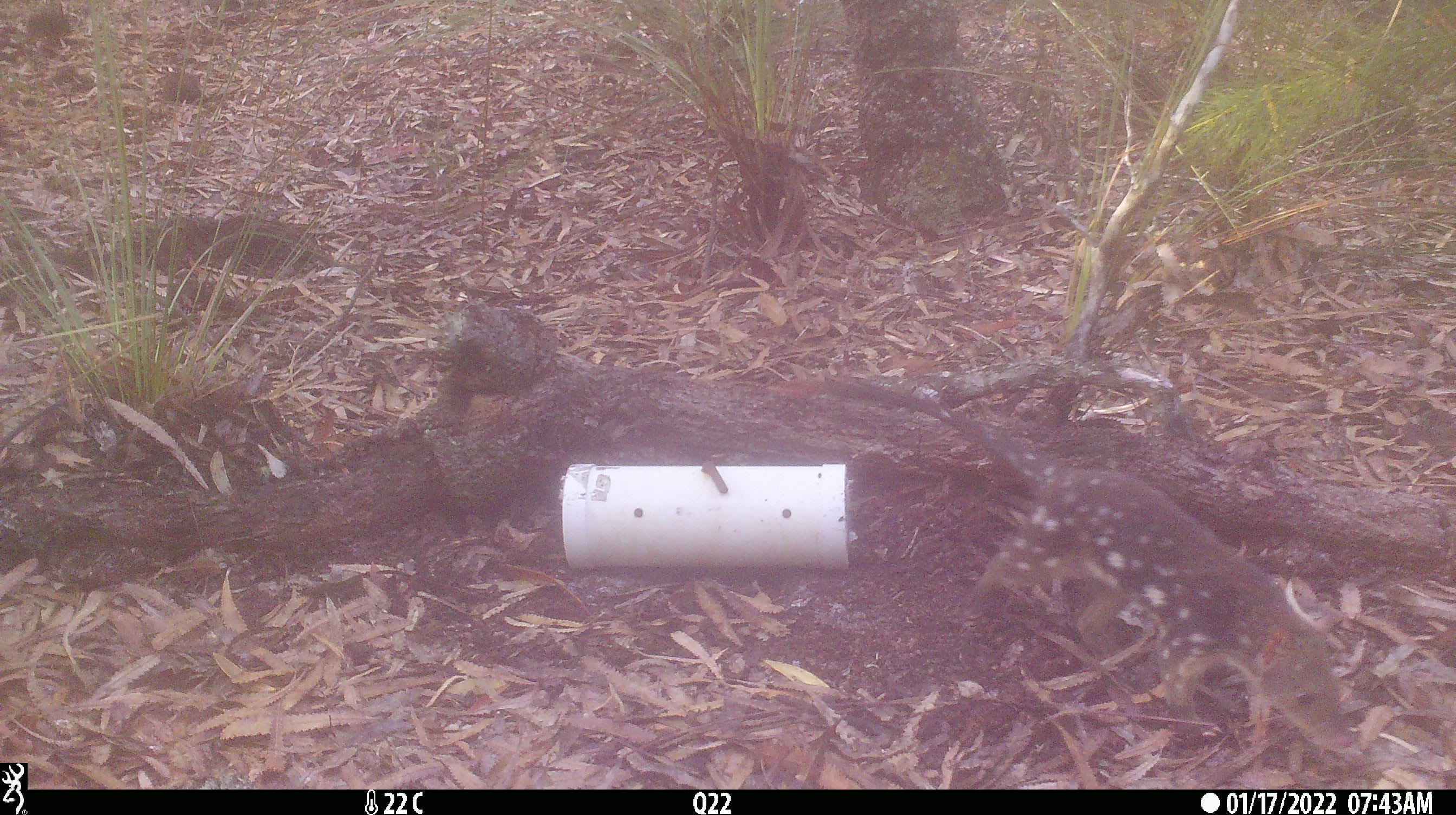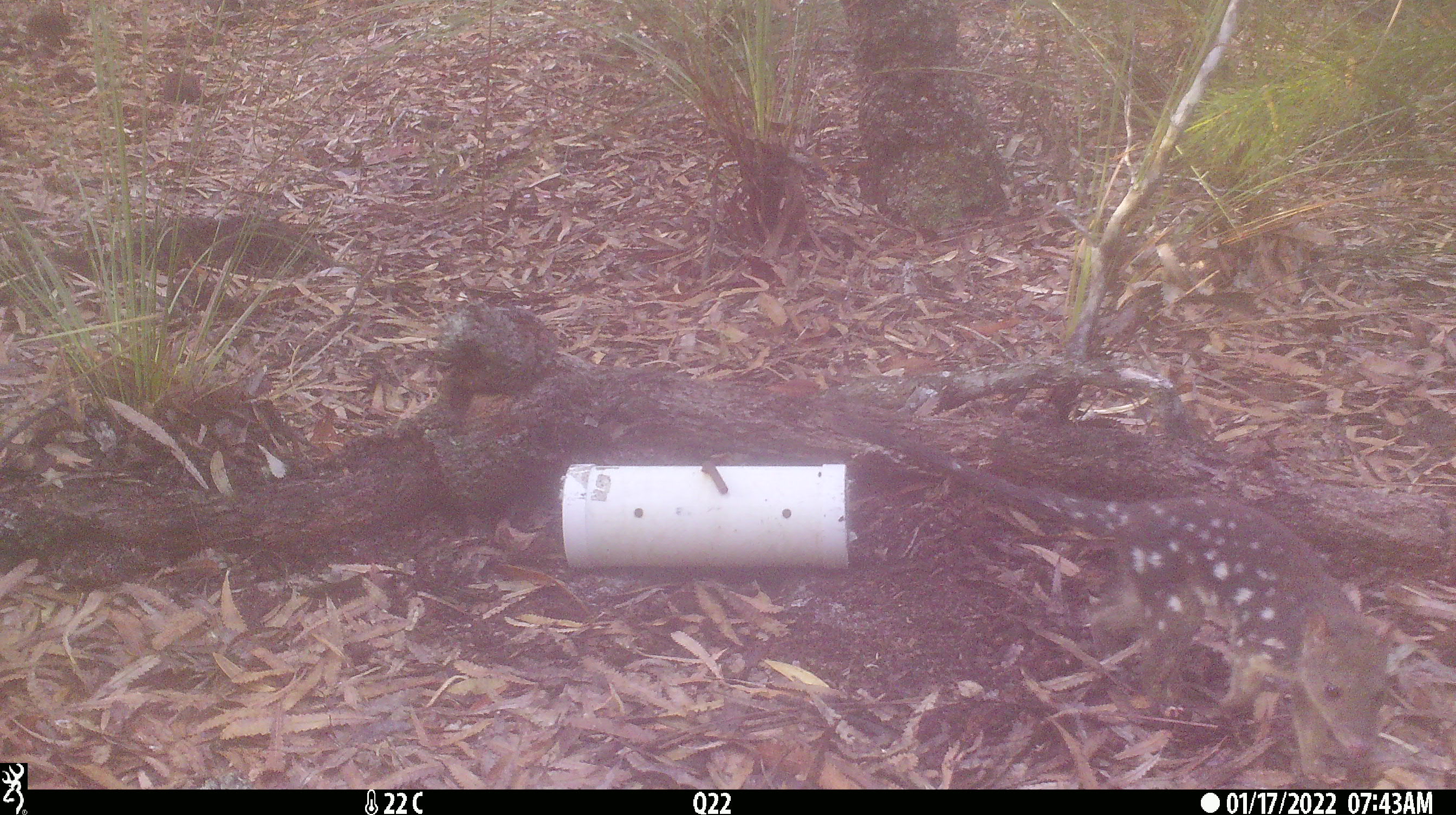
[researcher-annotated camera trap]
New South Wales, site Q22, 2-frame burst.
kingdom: Animalia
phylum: Chordata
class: Mammalia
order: Dasyuromorphia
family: Dasyuridae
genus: Dasyurus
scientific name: Dasyurus maculatus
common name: spotted-tailed quoll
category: quoll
Quoll (spotted-tailed quoll) (Dasyurus maculatus).